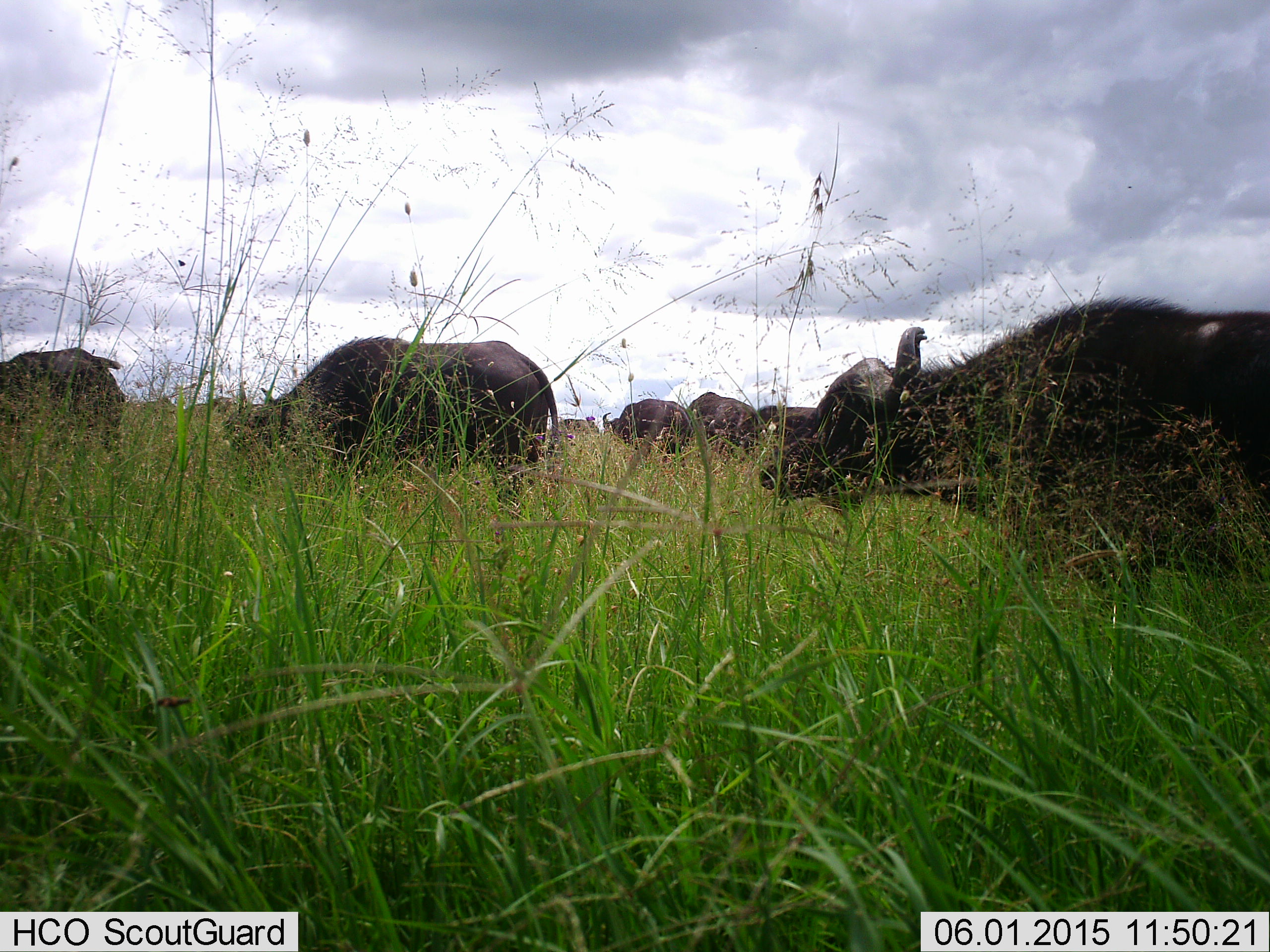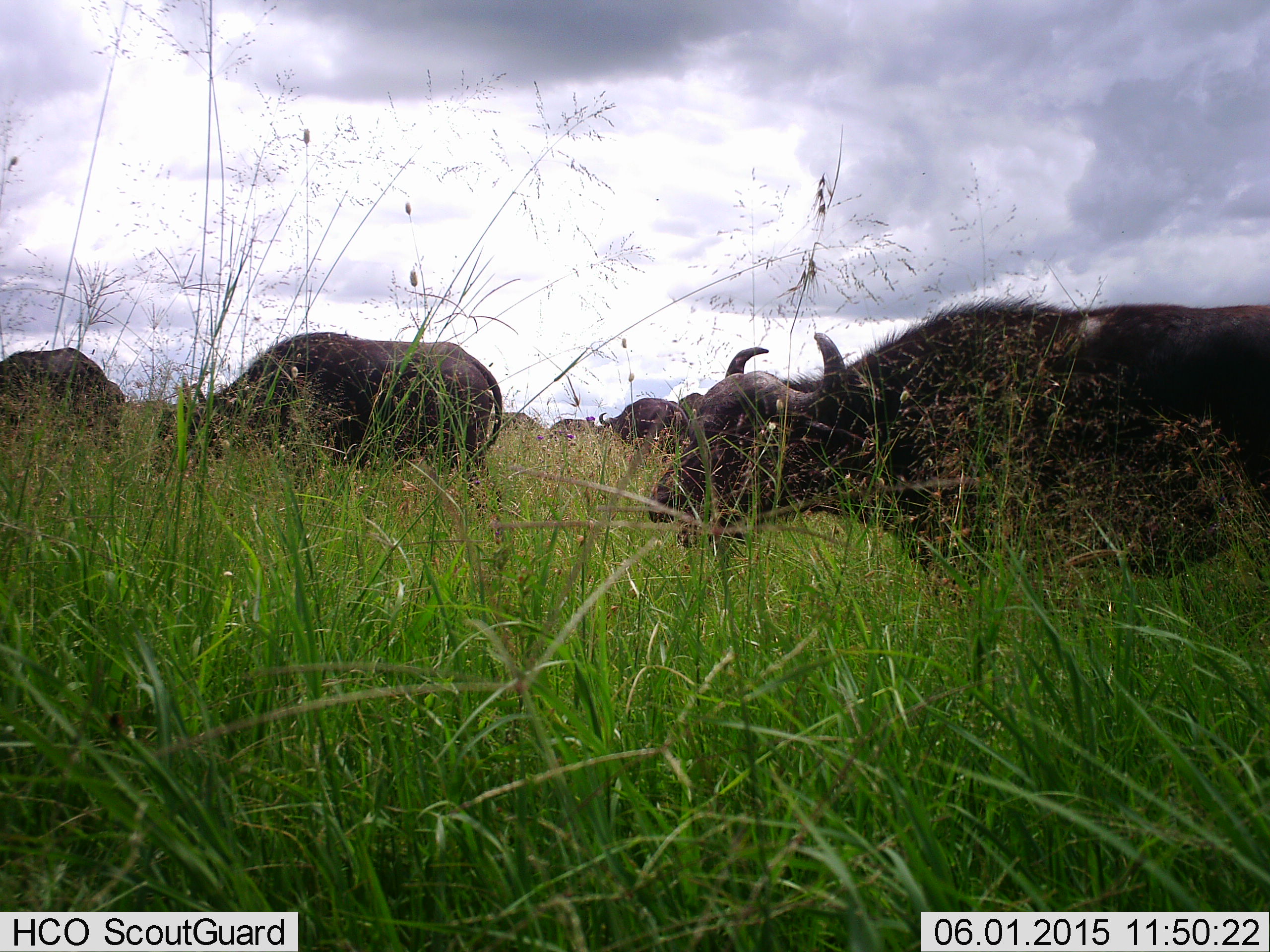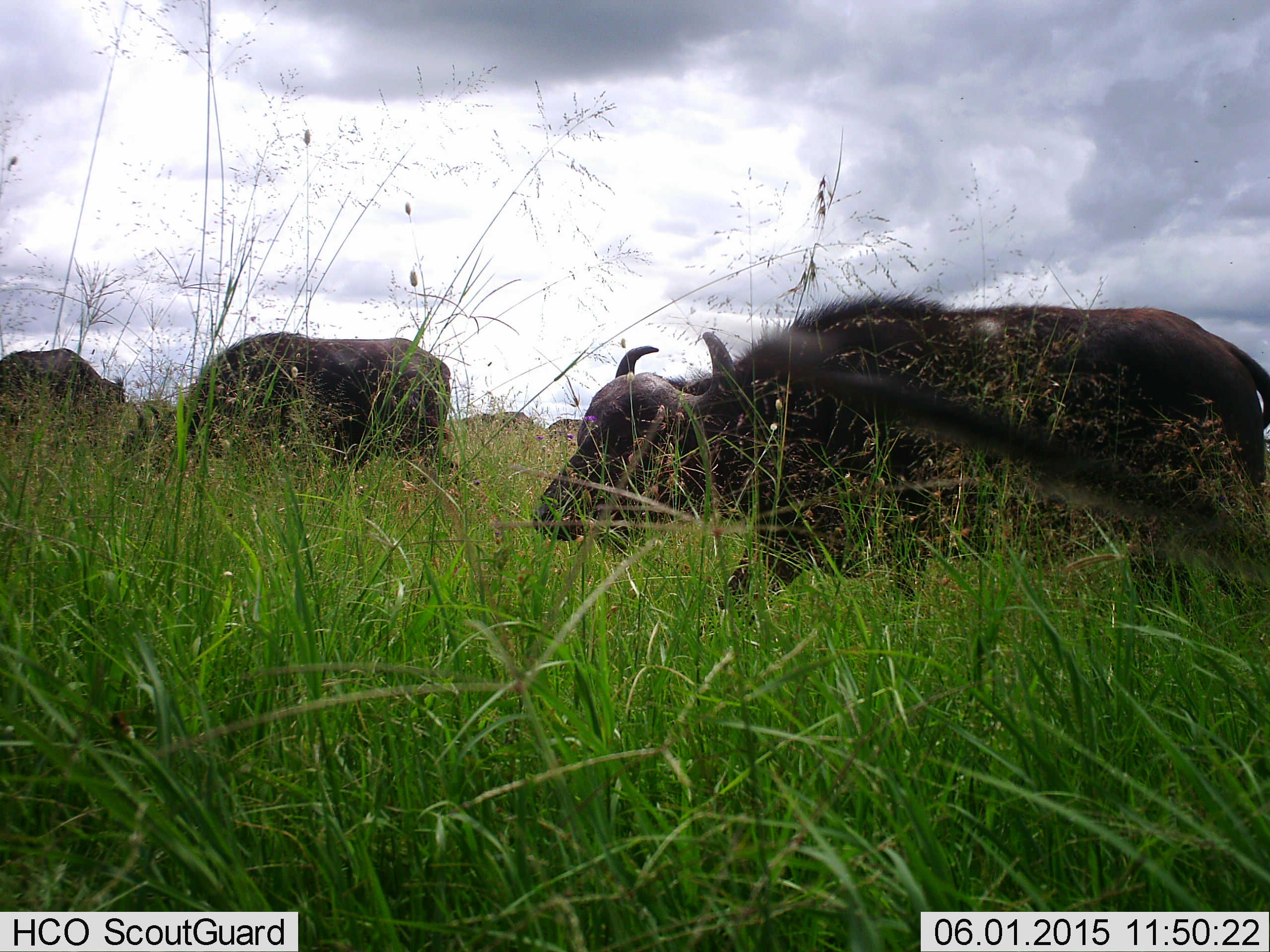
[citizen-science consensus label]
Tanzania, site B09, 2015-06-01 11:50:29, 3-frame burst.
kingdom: Animalia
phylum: Chordata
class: Mammalia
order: Artiodactyla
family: Bovidae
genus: Syncerus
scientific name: Syncerus caffer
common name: cape buffalo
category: buffalo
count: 7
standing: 10%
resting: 0%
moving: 50%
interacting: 0%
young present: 0%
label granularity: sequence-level